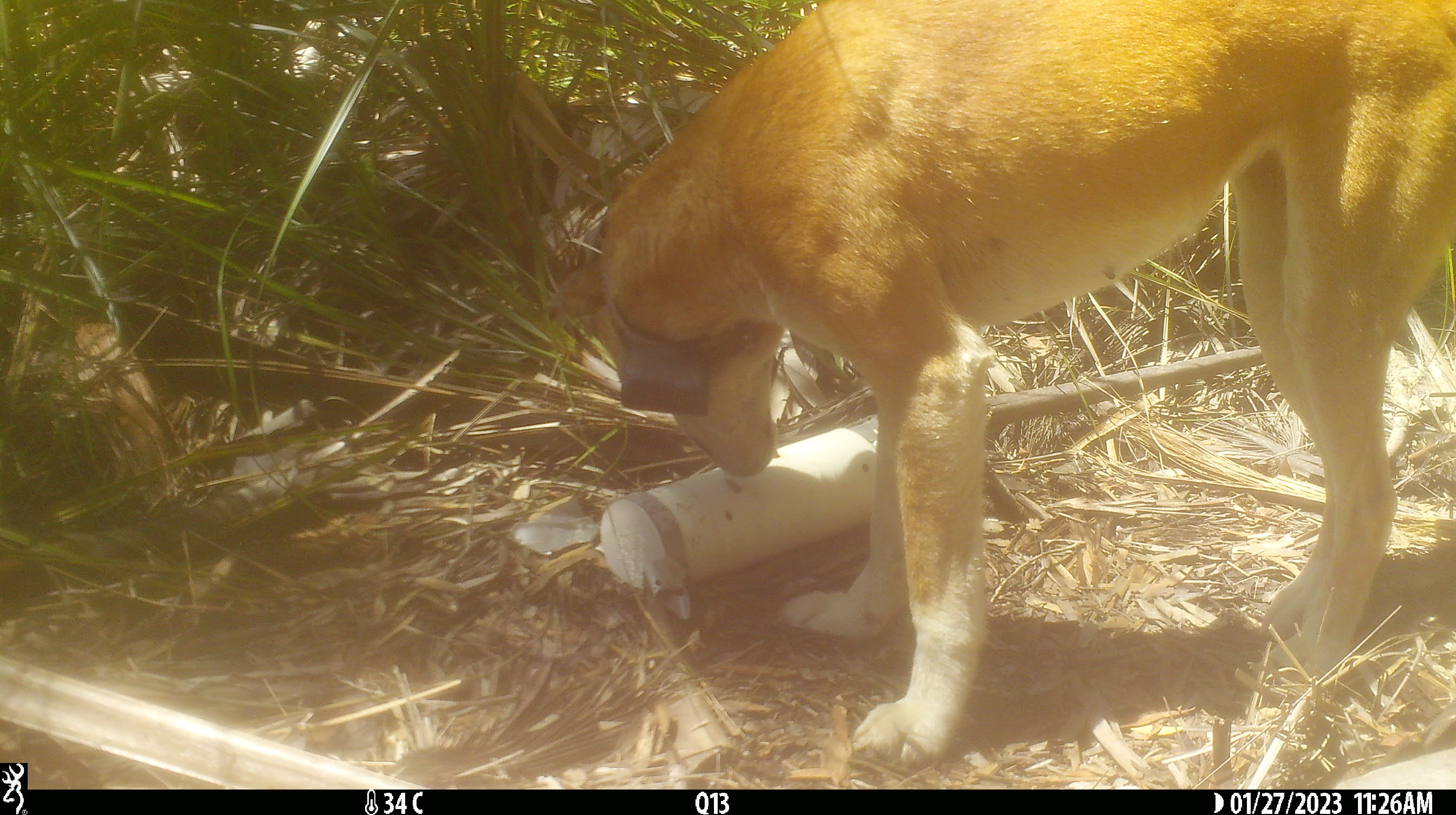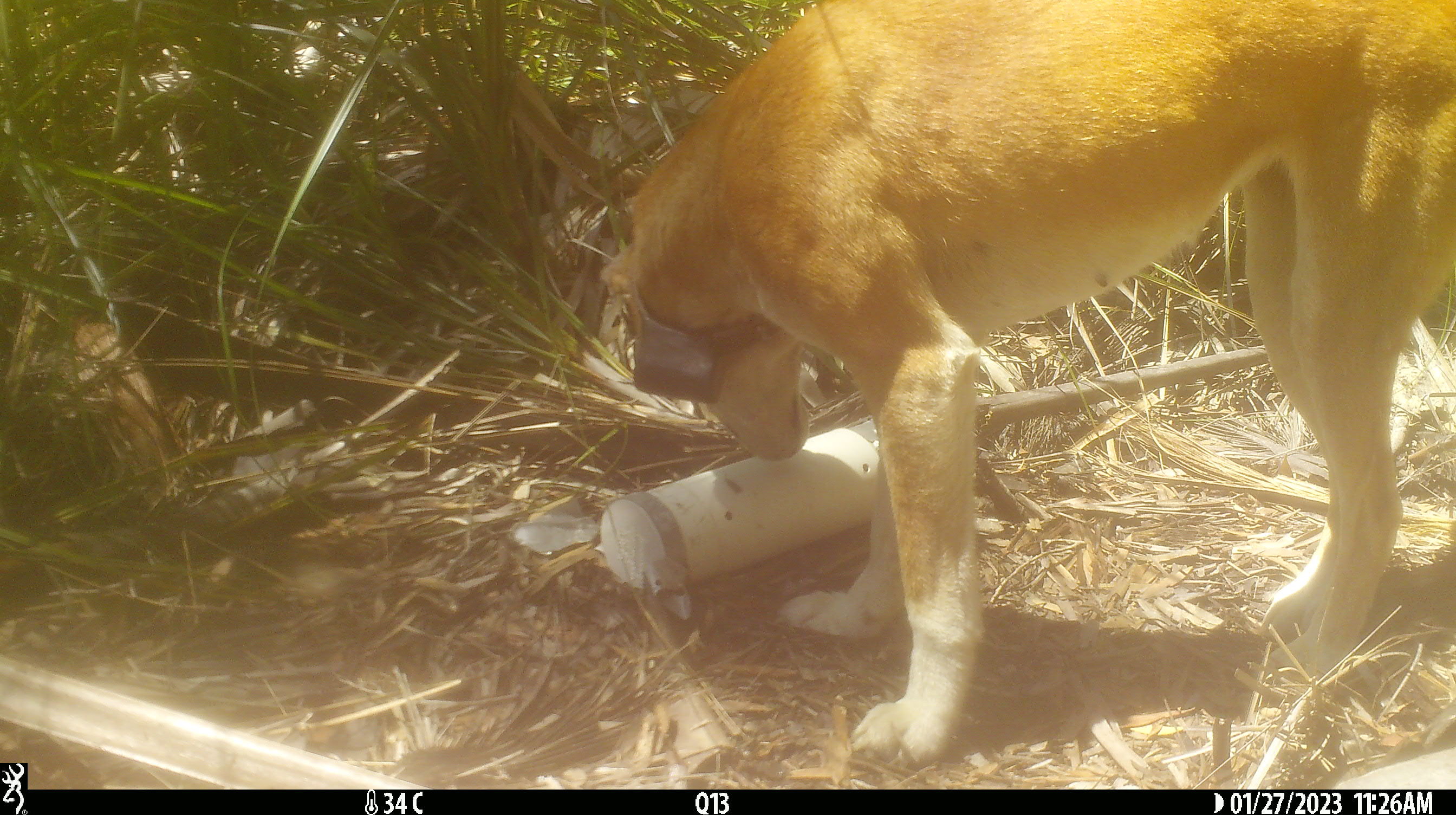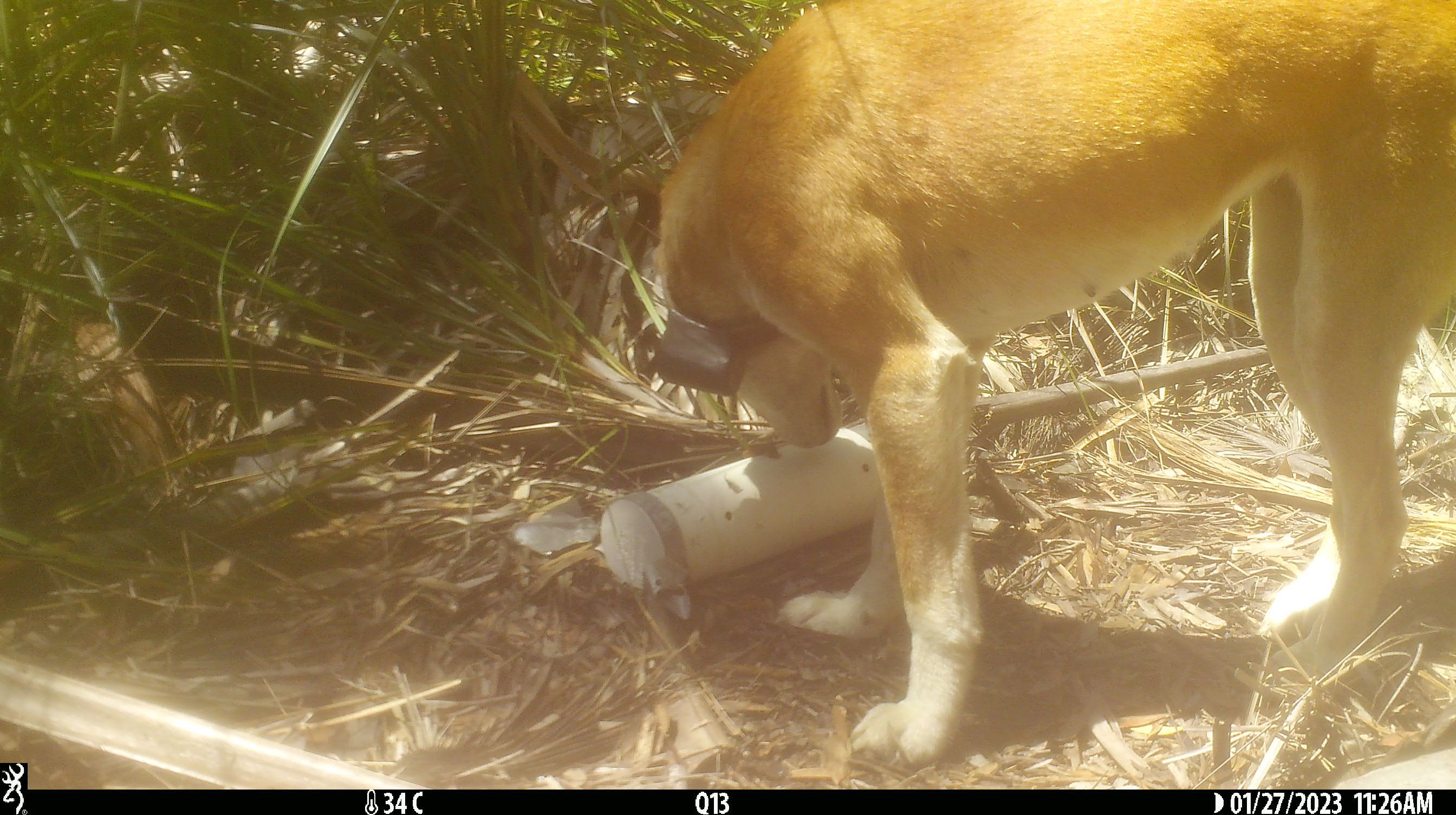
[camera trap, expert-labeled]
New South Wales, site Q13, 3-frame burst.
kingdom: Animalia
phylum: Chordata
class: Mammalia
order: Carnivora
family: Canidae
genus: Canis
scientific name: Canis familiaris dingo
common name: dingo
Dingo (Canis familiaris dingo).